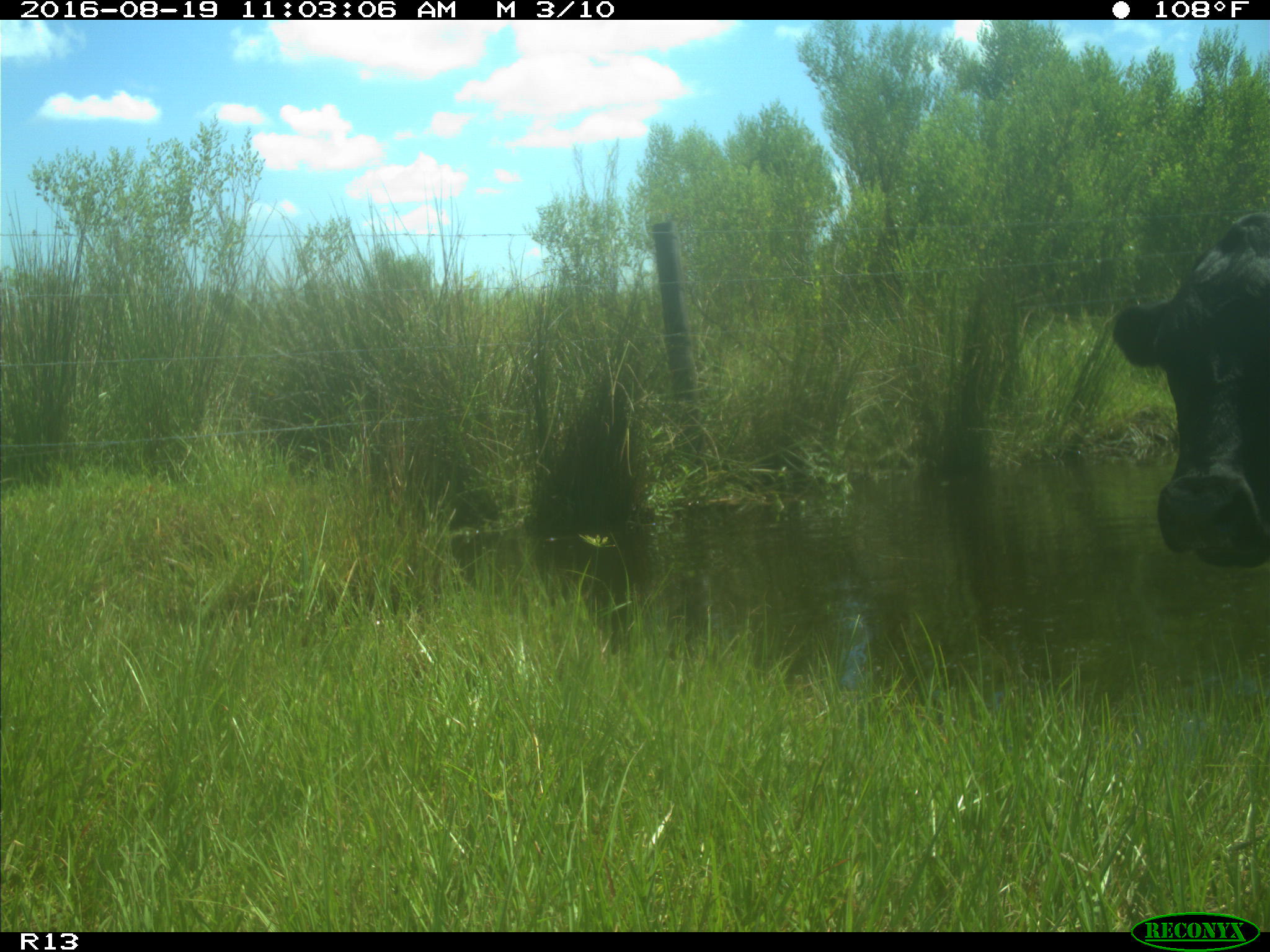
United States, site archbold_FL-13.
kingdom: Animalia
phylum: Chordata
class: Mammalia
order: Artiodactyla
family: Bovidae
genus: Bos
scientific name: Bos taurus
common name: domestic cow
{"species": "Bos taurus (domestic cow)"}